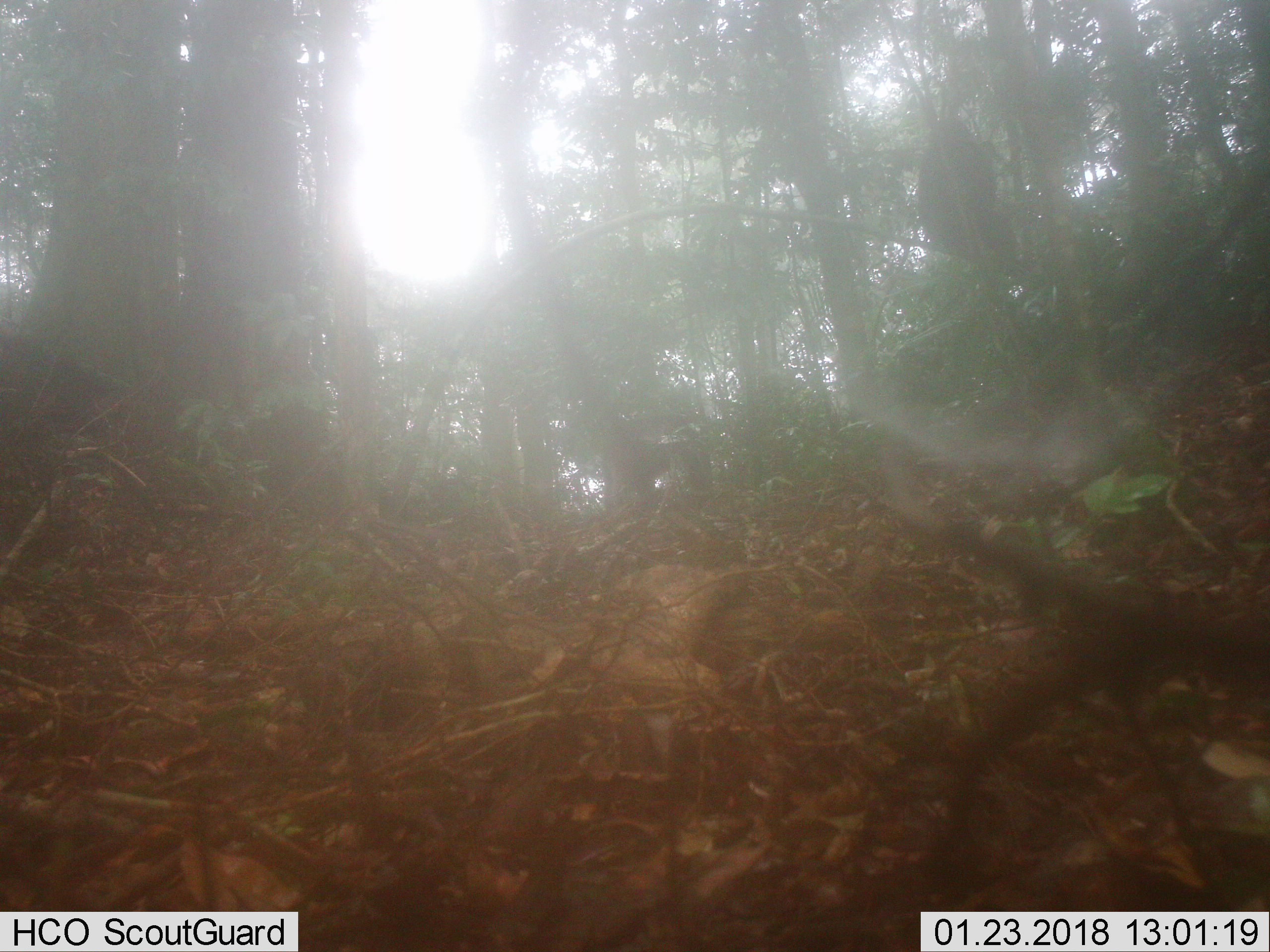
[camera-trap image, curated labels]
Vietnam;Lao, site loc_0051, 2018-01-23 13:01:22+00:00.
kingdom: Animalia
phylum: Chordata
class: Mammalia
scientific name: Mammalia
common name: mammal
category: unidentified small mammal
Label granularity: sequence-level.